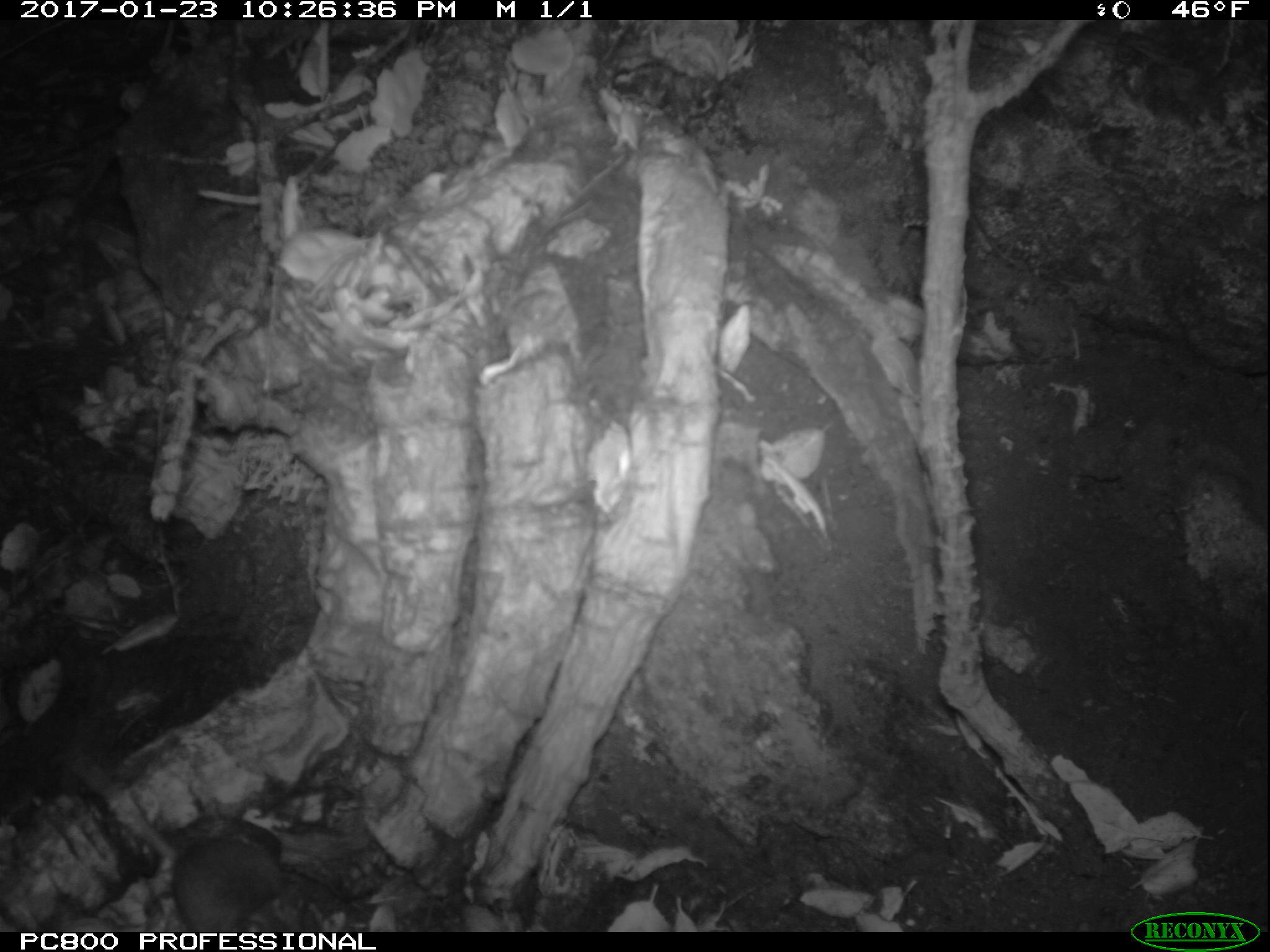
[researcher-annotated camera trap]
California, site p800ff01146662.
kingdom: Animalia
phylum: Chordata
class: Mammalia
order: Rodentia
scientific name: Rodentia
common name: rodent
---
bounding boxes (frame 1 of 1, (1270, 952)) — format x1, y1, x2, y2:
rodent: 59, 745, 304, 930